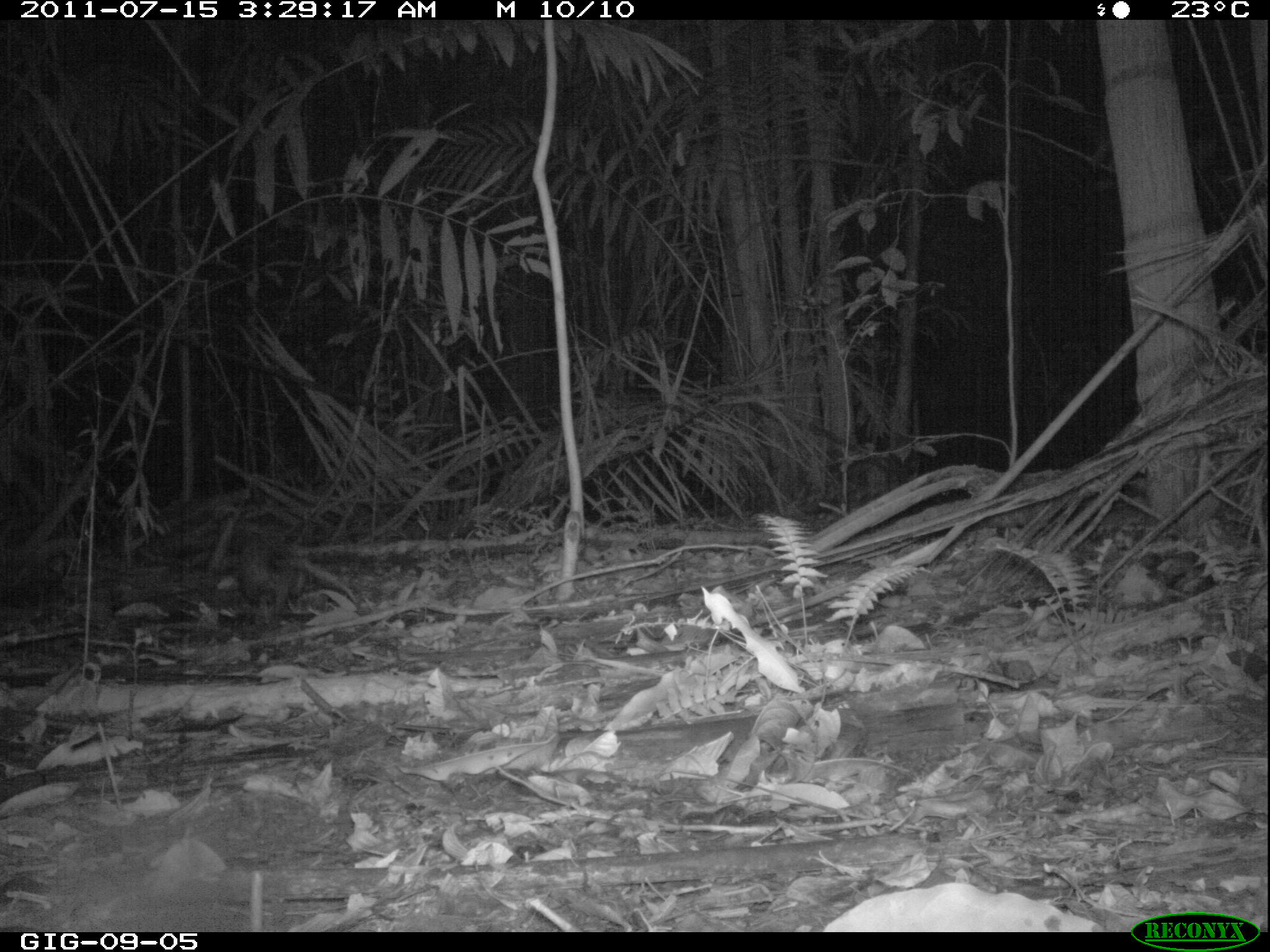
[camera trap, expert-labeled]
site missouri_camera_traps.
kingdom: Animalia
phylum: Chordata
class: Mammalia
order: Didelphimorphia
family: Didelphidae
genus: Didelphis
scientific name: Didelphis marsupialis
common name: common opossum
Common opossum (Didelphis marsupialis). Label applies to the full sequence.